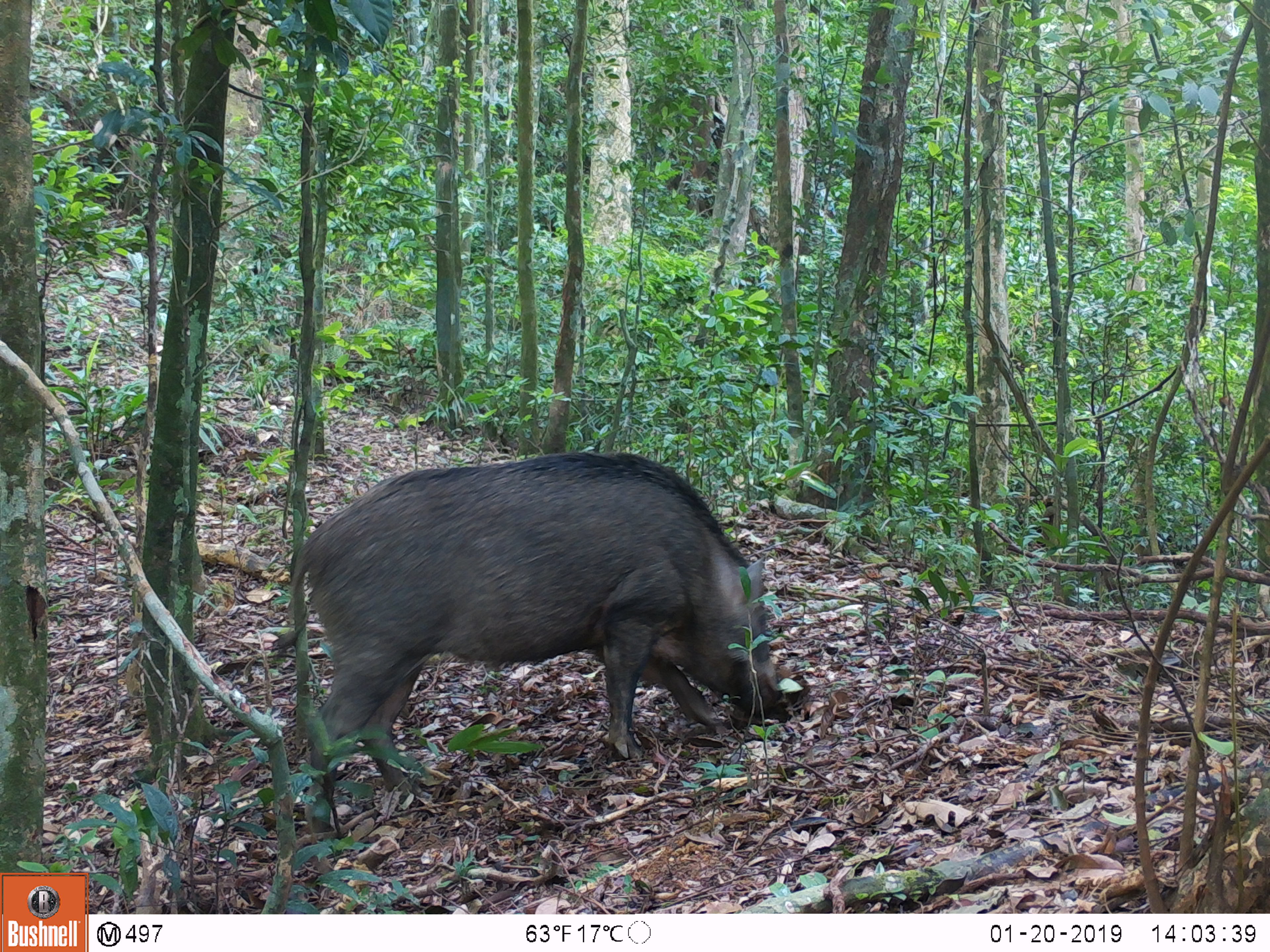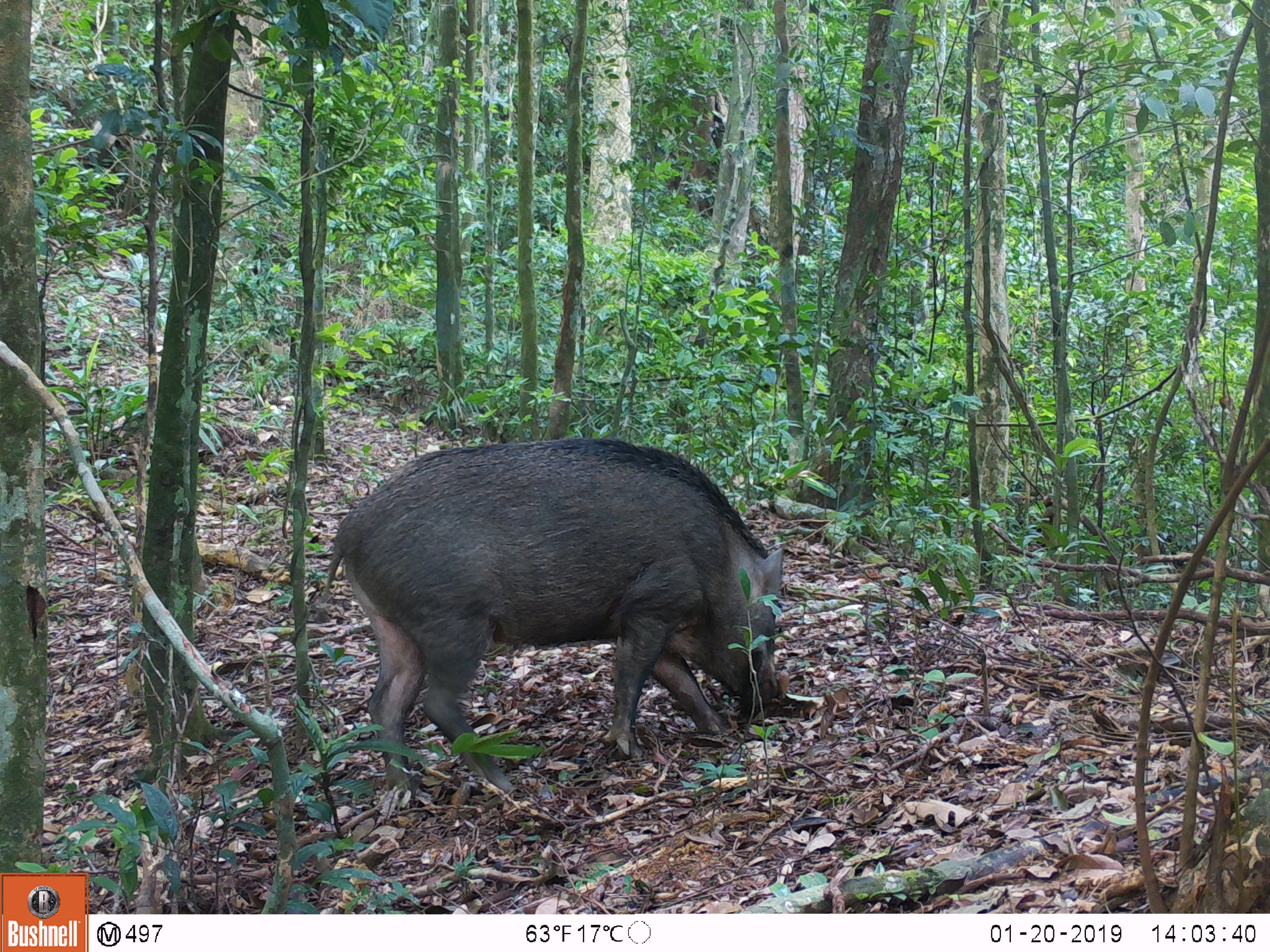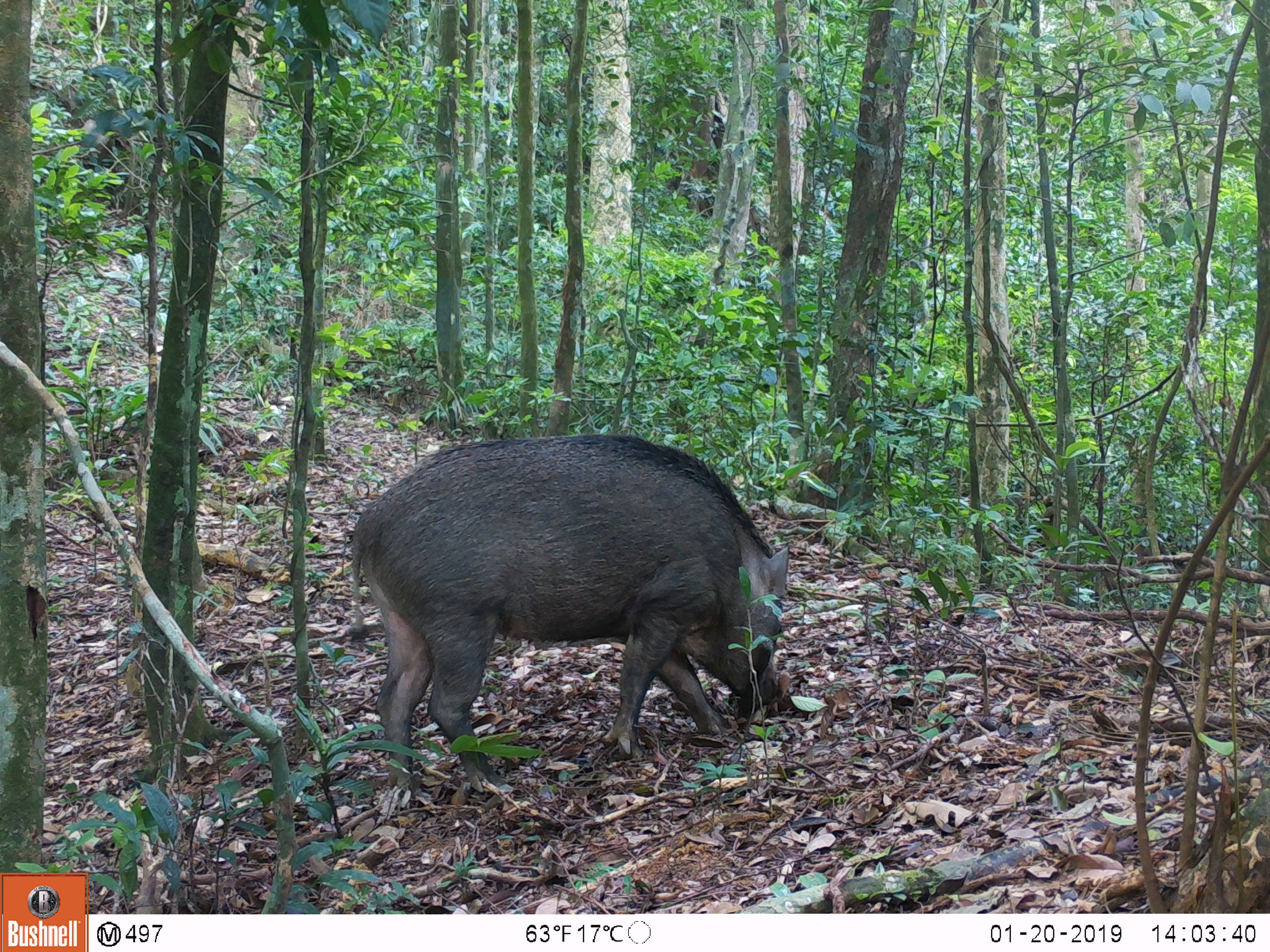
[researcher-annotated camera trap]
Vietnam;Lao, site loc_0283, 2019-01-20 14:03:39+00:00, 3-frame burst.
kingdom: Animalia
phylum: Chordata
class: Mammalia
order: Artiodactyla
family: Suidae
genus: Sus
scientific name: Sus scrofa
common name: eurasian wild pig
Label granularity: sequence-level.